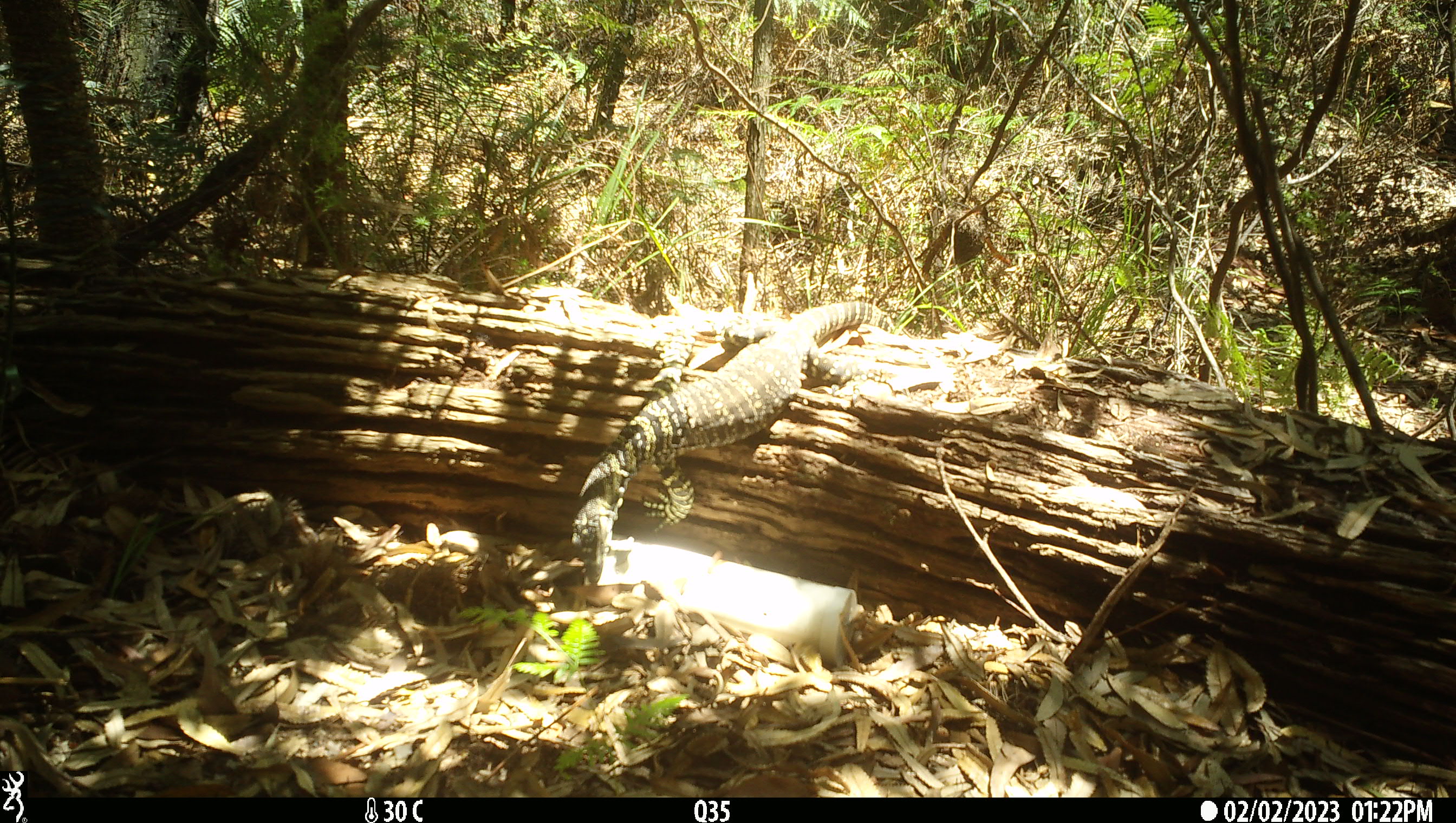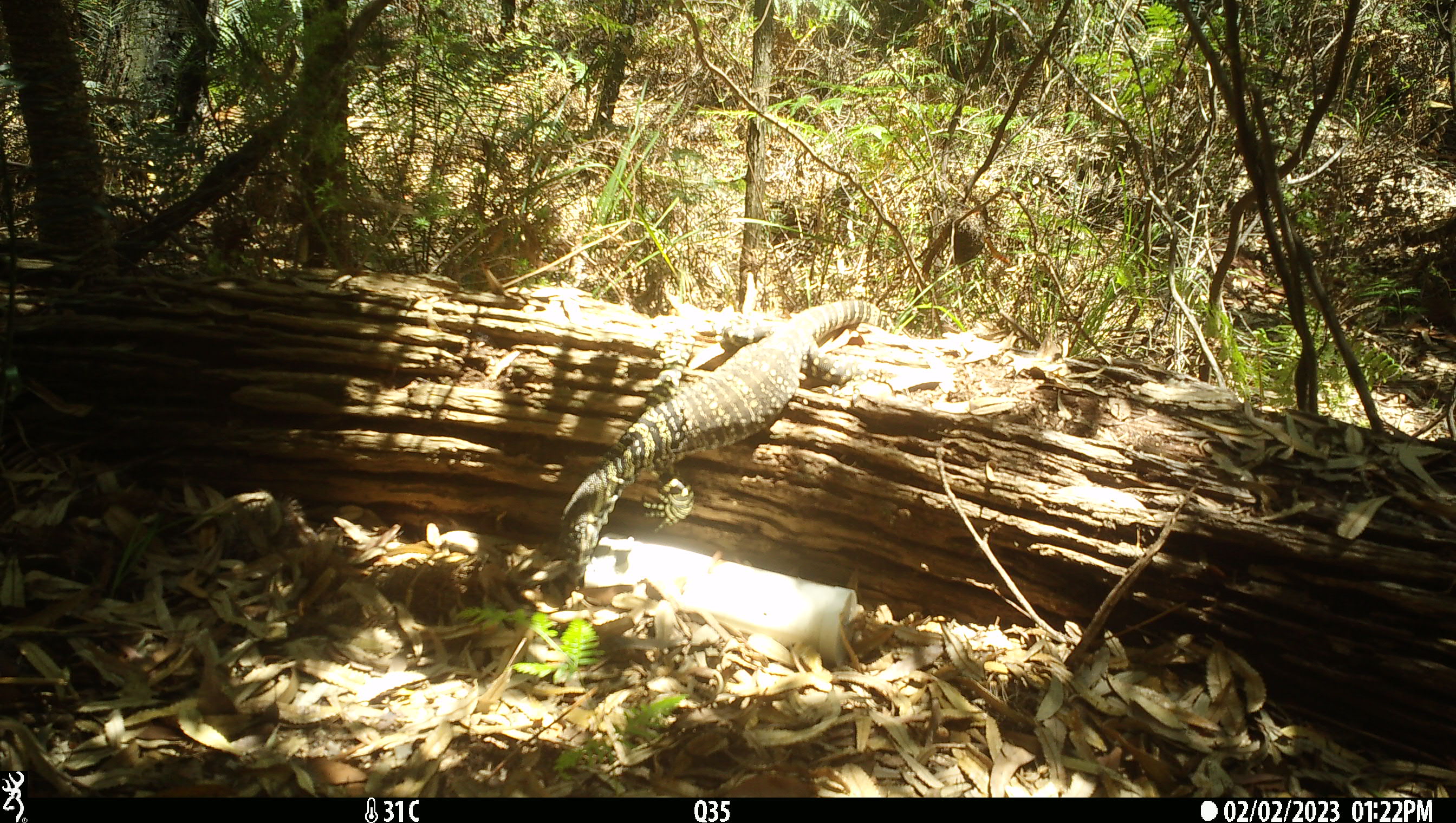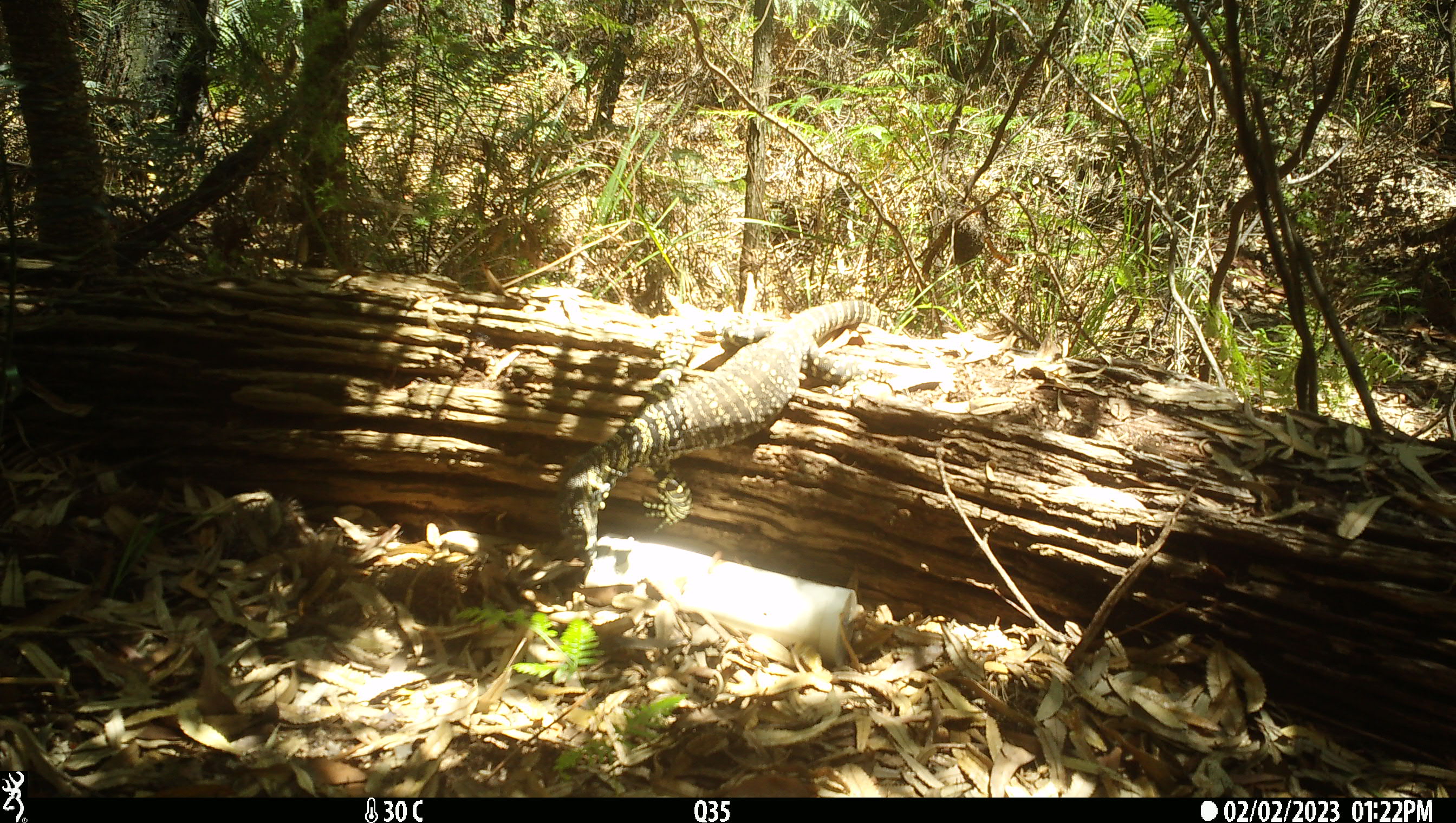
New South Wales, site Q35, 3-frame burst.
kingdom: Animalia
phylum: Chordata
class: Reptilia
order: Squamata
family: Varanidae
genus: Varanus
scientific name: Varanus varius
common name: lace monitor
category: goanna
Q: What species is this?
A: Goanna (lace monitor) (Varanus varius).